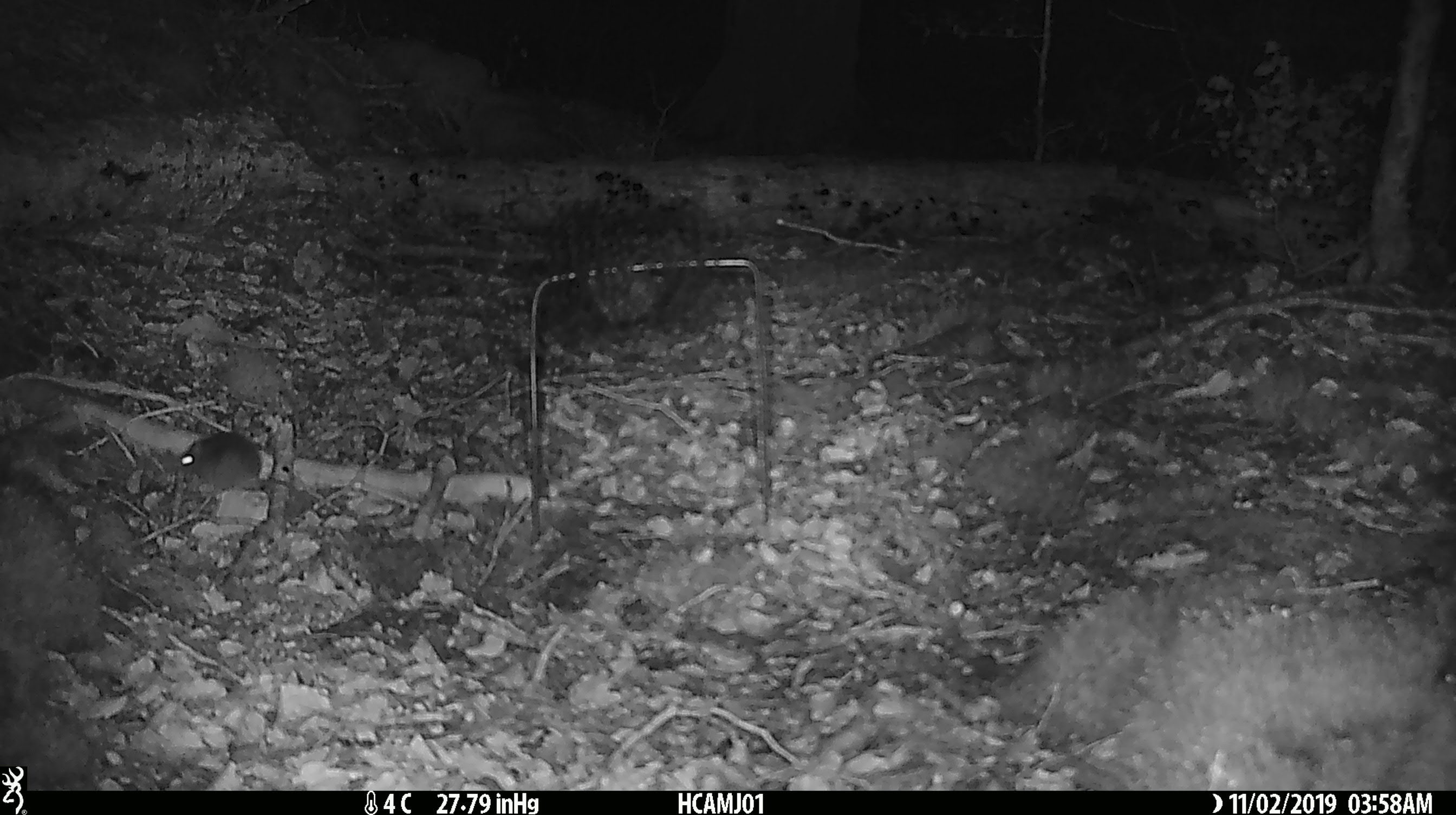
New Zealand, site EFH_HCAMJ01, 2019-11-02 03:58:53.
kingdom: Animalia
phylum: Chordata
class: Mammalia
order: Rodentia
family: Muridae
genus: Mus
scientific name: Mus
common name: mouse